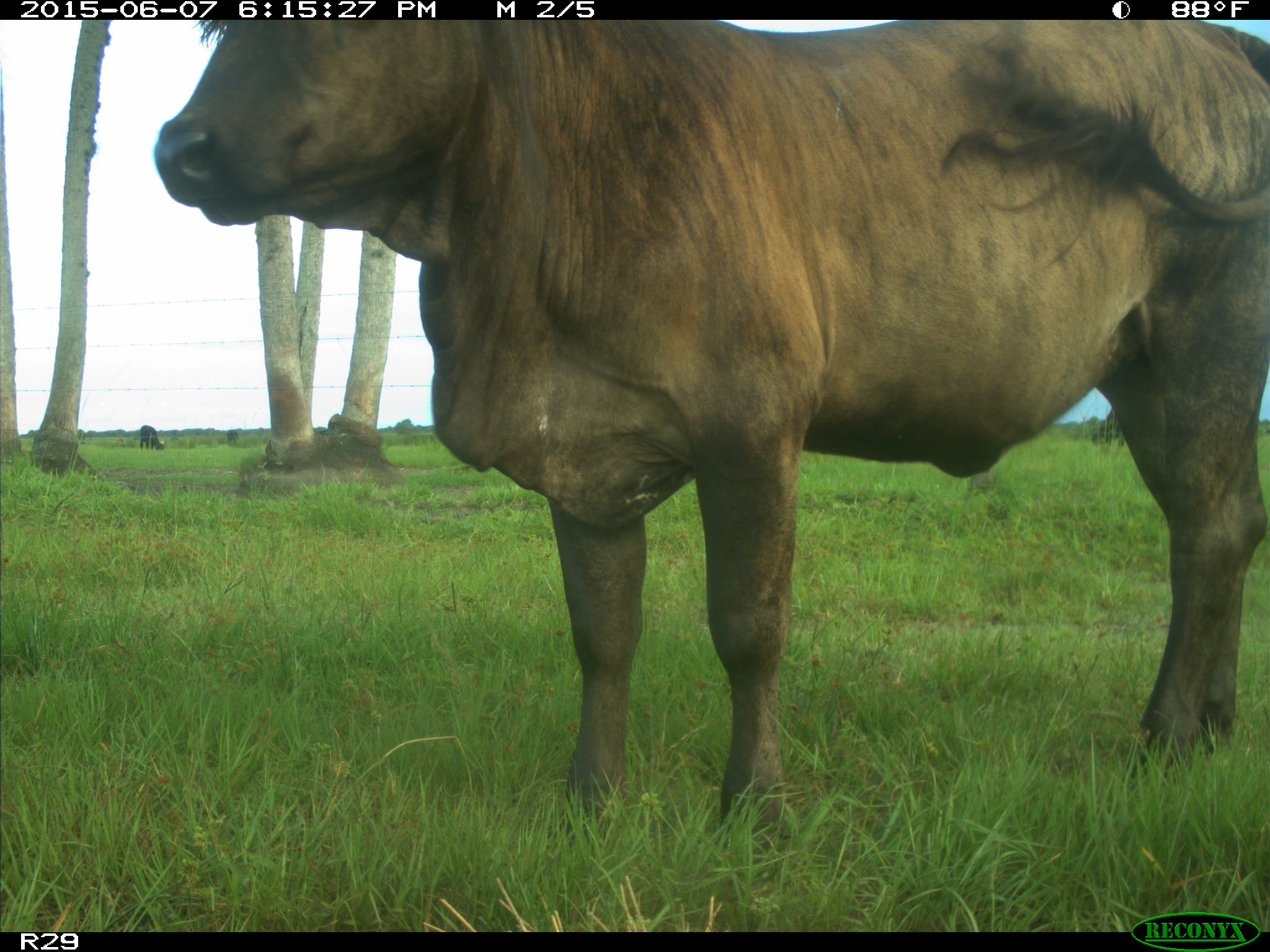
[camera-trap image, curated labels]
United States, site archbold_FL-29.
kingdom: Animalia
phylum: Chordata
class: Mammalia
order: Artiodactyla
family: Bovidae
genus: Bos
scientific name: Bos taurus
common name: domestic cow